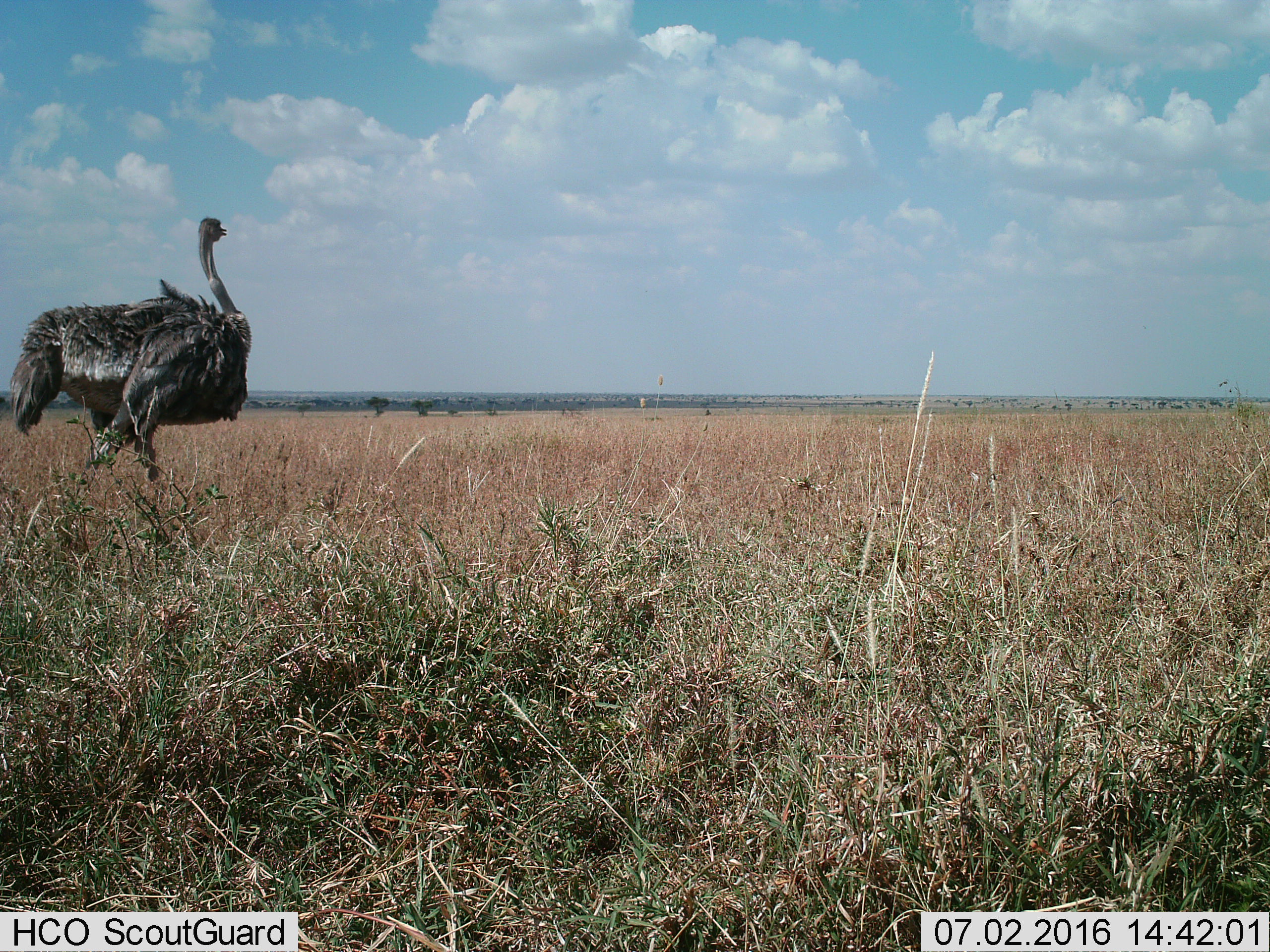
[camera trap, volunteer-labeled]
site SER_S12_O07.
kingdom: Animalia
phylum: Chordata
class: Aves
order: Struthioniformes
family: Struthionidae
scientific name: Struthionidae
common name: ostrich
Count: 1.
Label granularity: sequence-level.